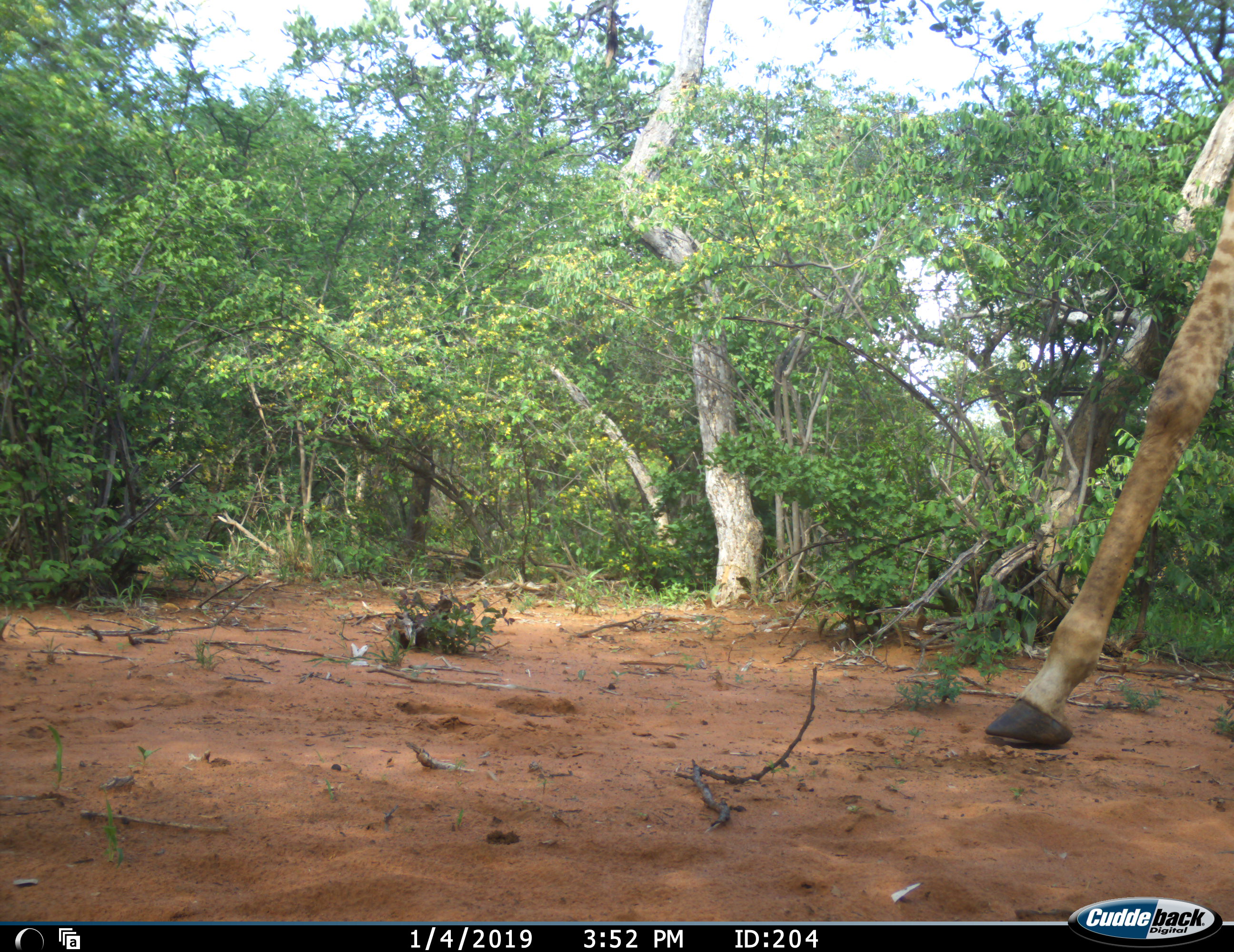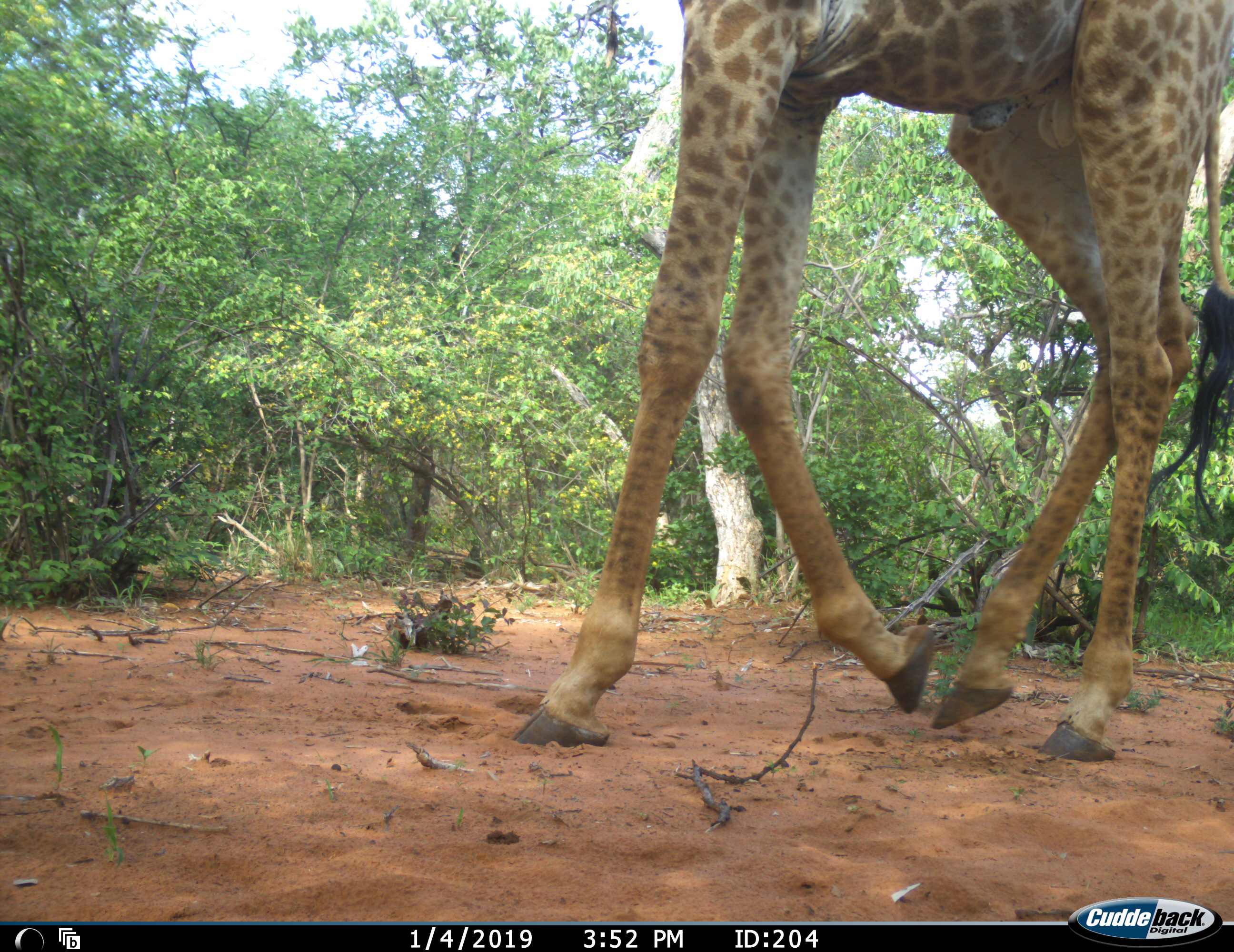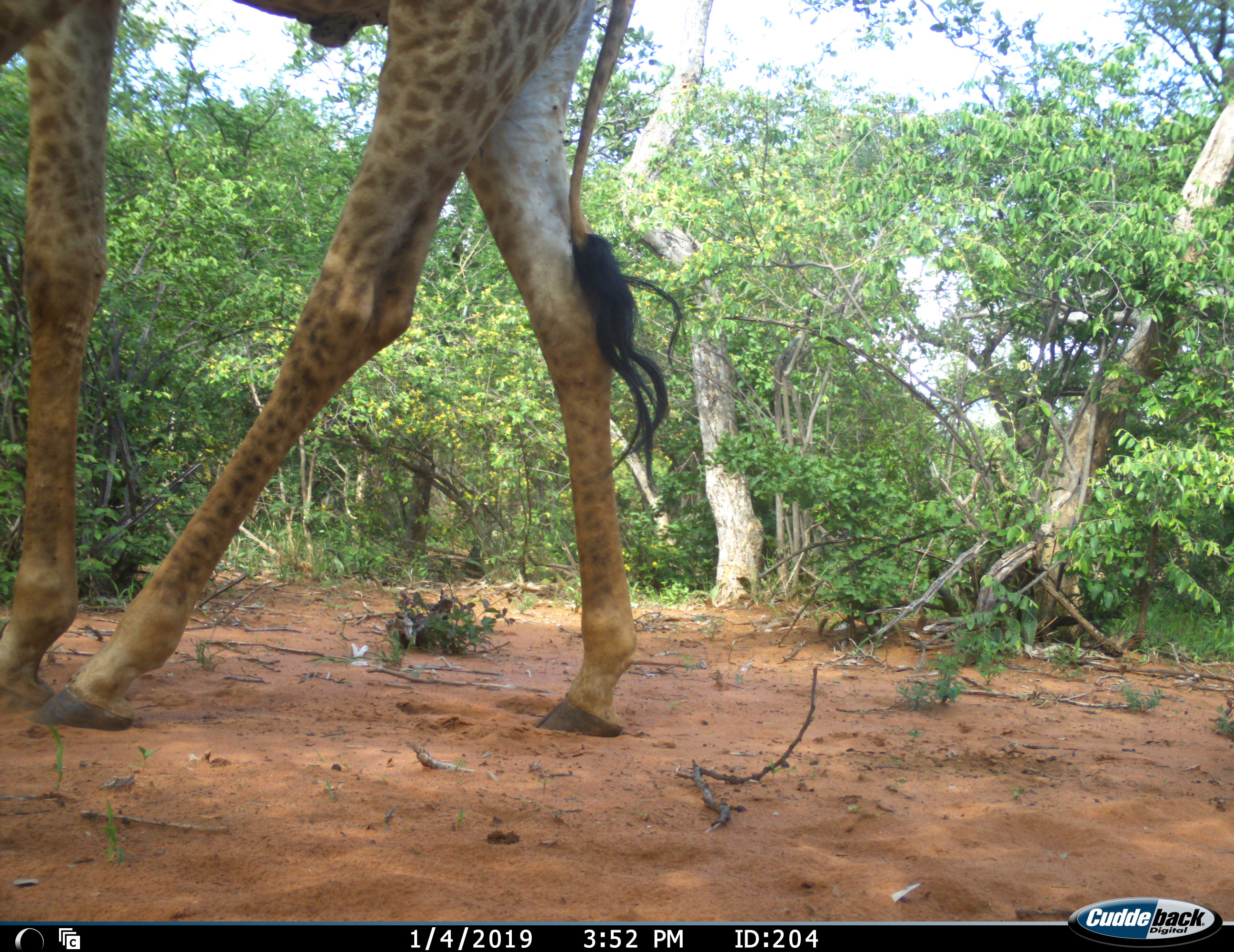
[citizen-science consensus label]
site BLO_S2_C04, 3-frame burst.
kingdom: Animalia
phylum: Chordata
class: Mammalia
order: Artiodactyla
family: Giraffidae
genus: Giraffa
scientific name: Giraffa camelopardalis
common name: giraffe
Giraffe (Giraffa camelopardalis), count 1. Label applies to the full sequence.